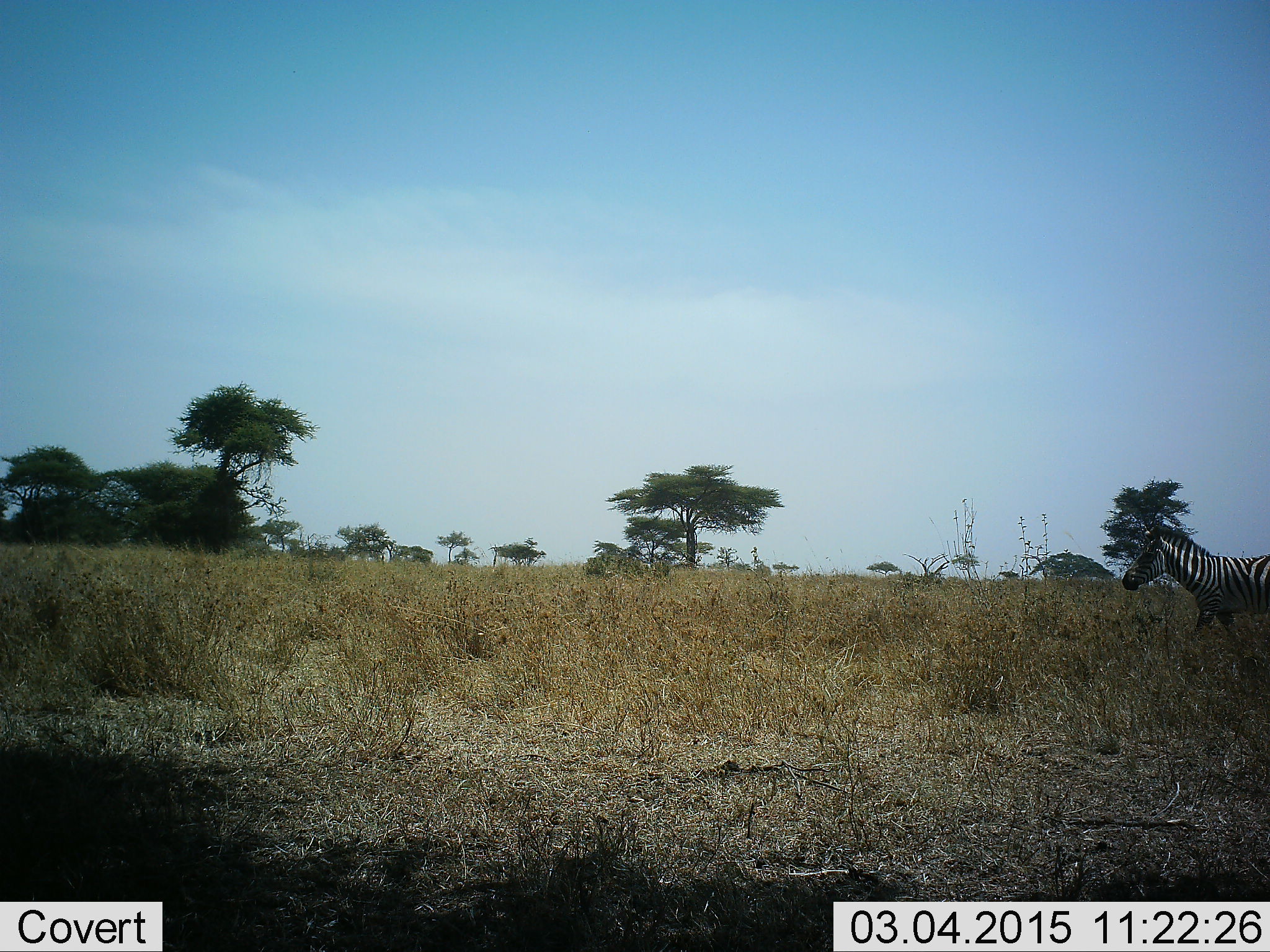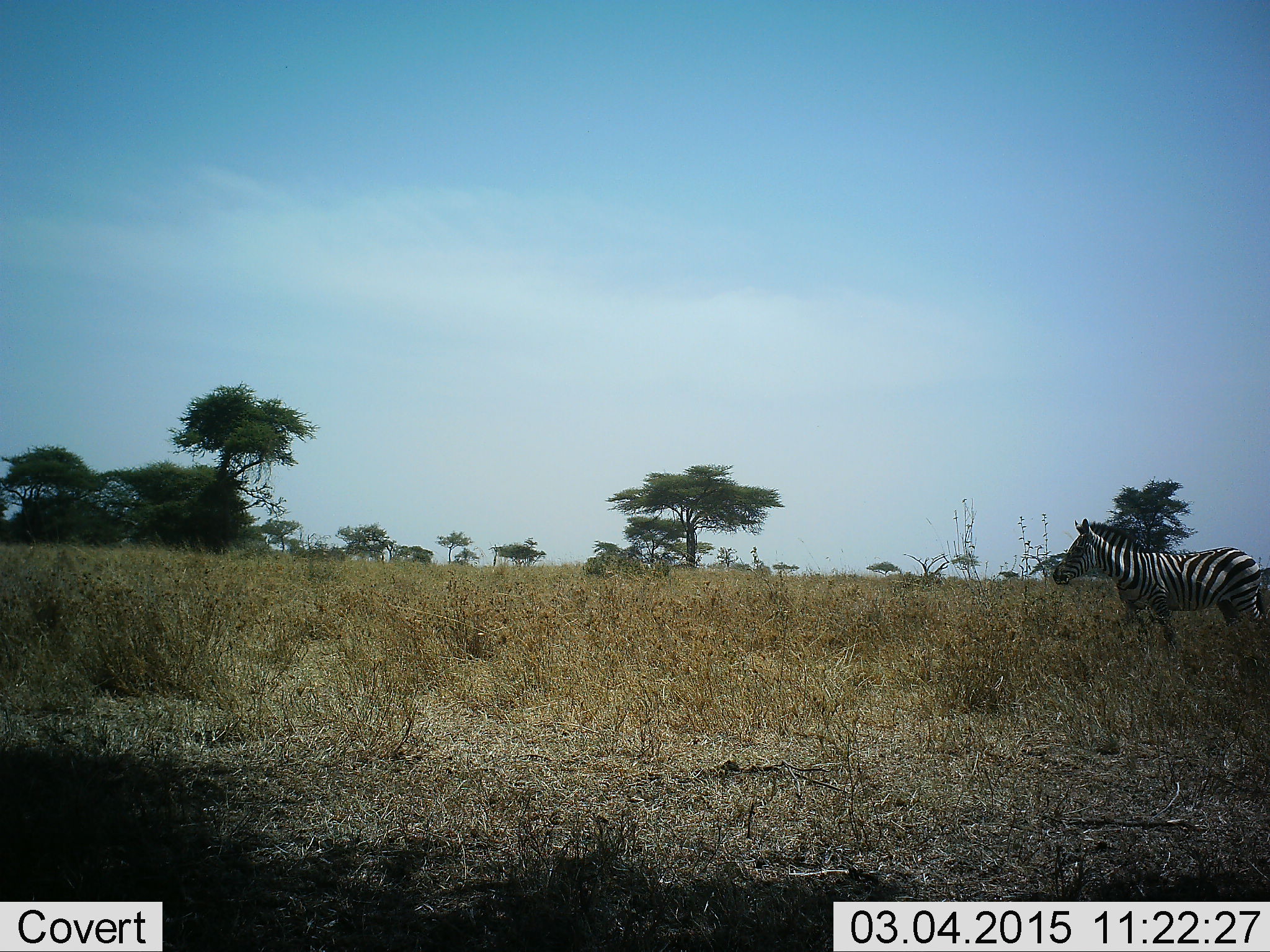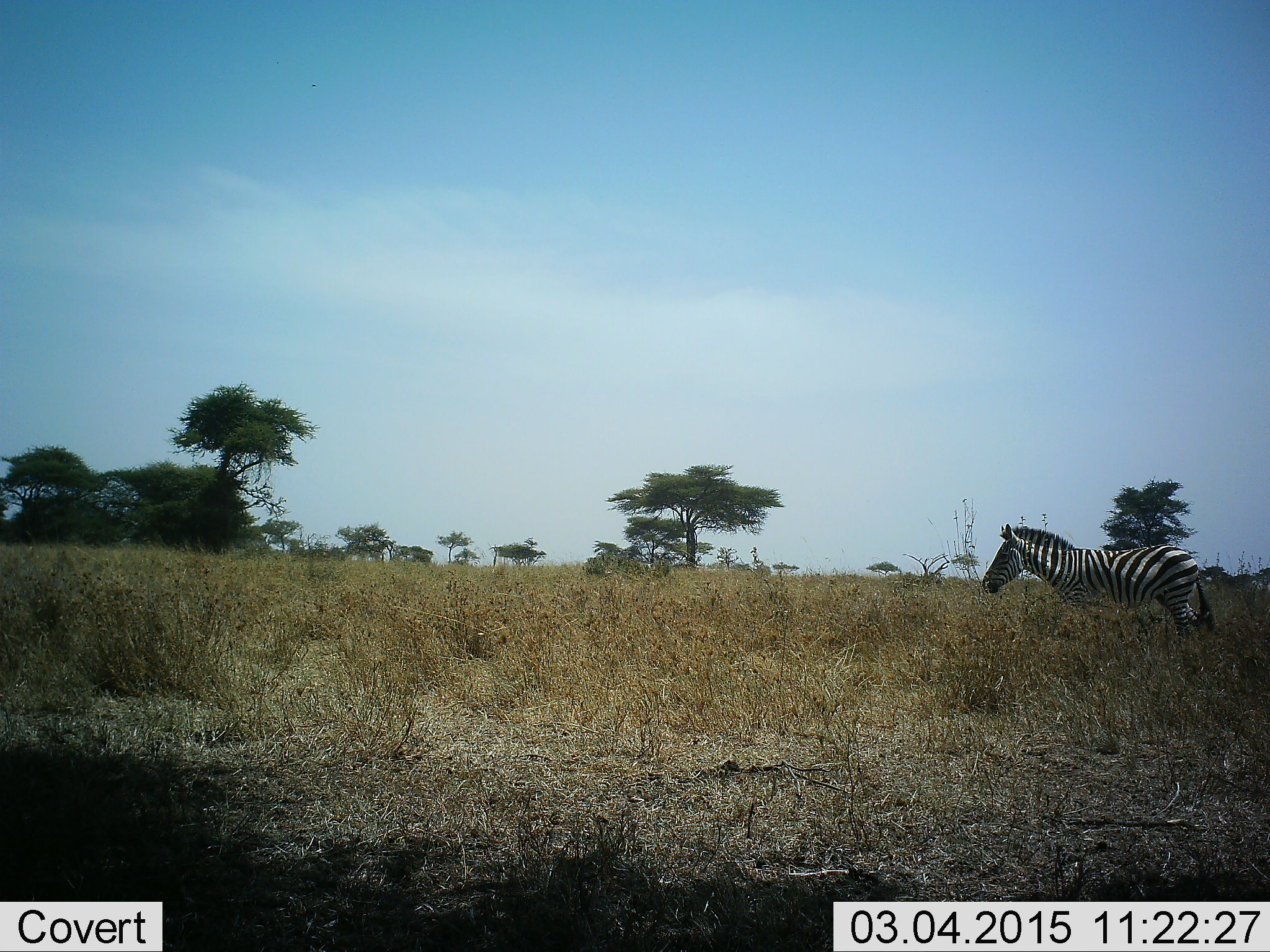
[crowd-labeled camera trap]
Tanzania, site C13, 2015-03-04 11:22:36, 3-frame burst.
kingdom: Animalia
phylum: Chordata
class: Mammalia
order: Perissodactyla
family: Equidae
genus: Equus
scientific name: Equus quagga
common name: plains zebra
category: zebra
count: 1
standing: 10%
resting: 0%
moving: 90%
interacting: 0%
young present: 0%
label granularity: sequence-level